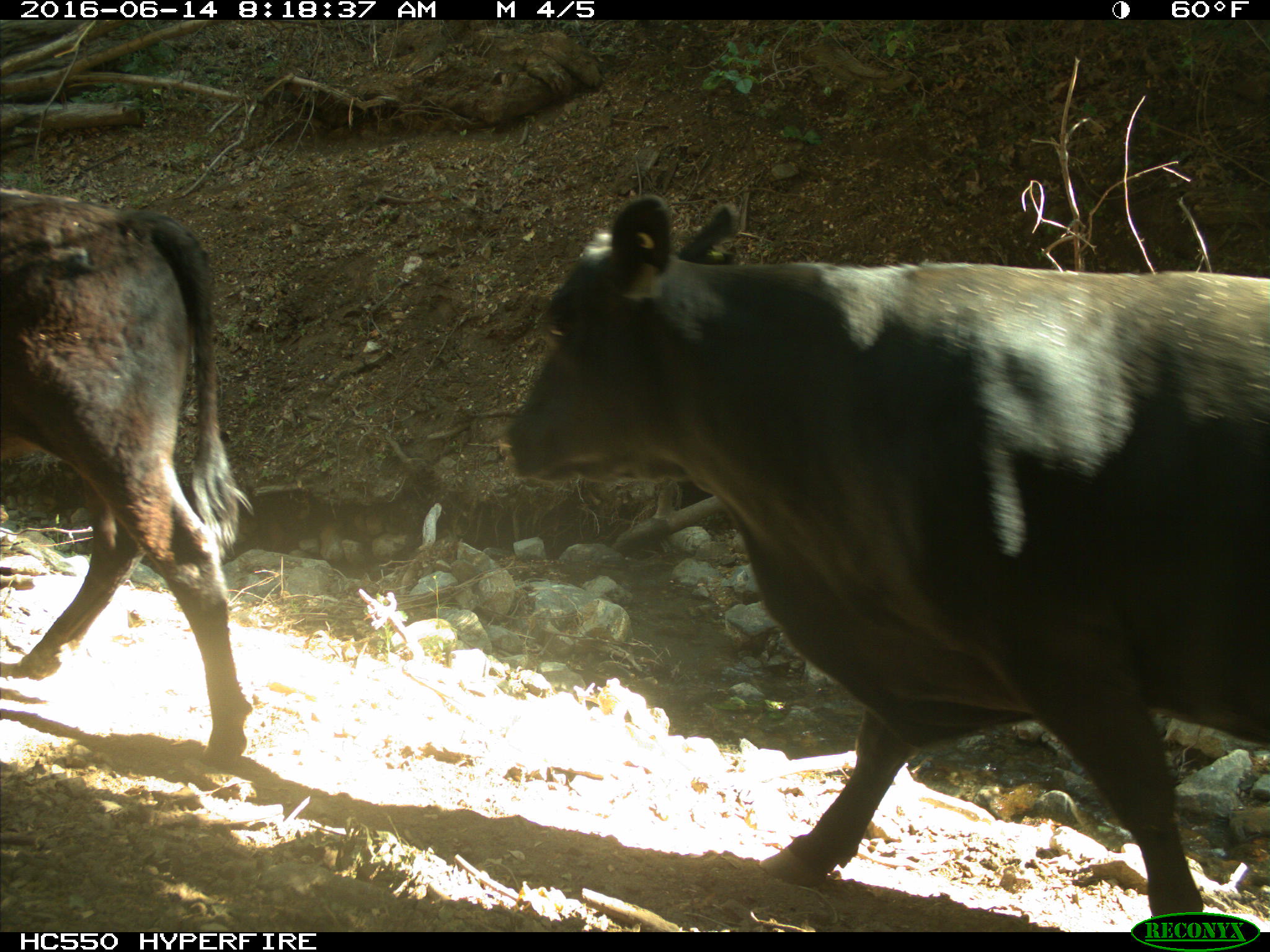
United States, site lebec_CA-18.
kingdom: Animalia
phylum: Chordata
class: Mammalia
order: Artiodactyla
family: Bovidae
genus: Bos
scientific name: Bos taurus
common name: domestic cow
Bos taurus (domestic cow).